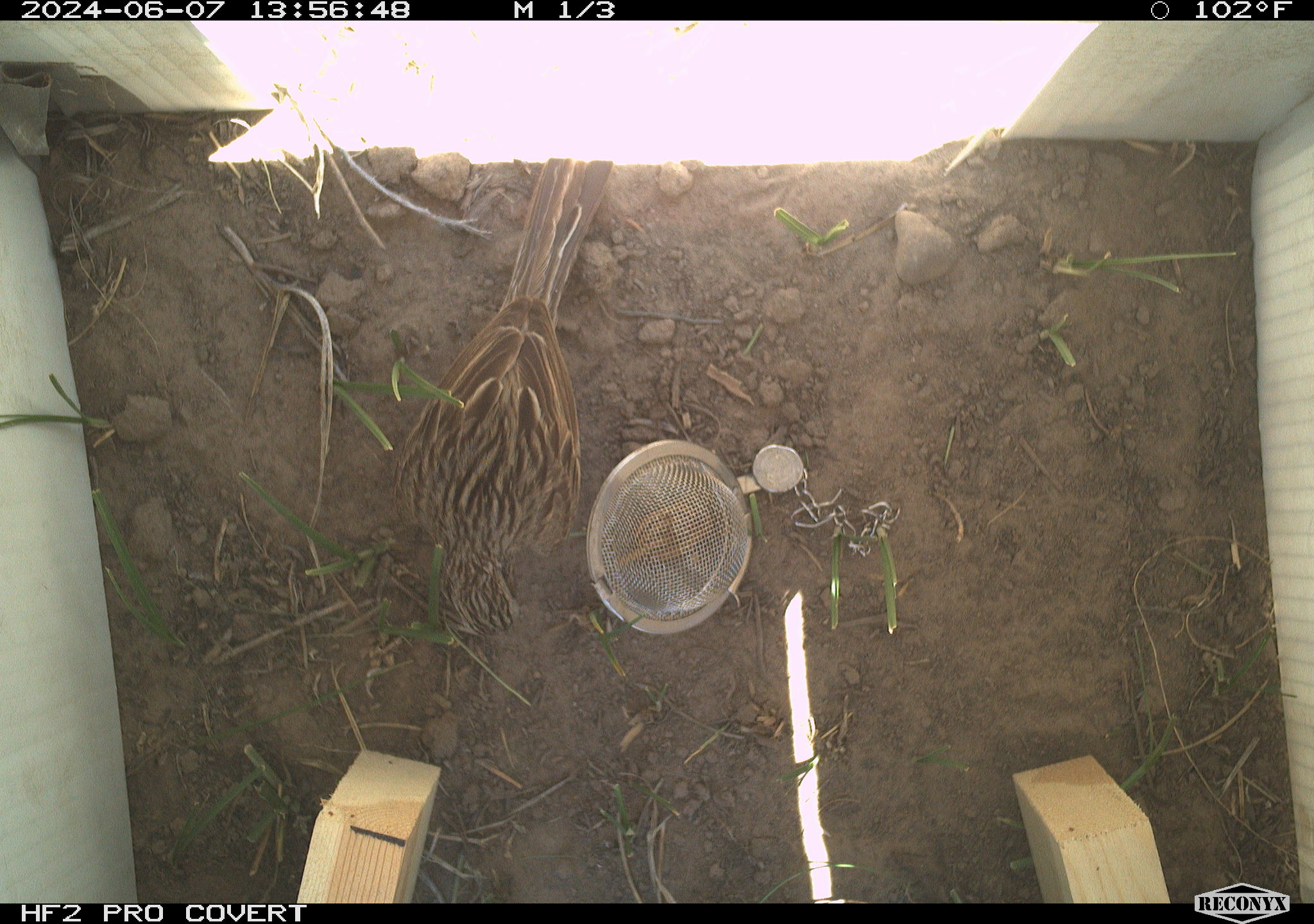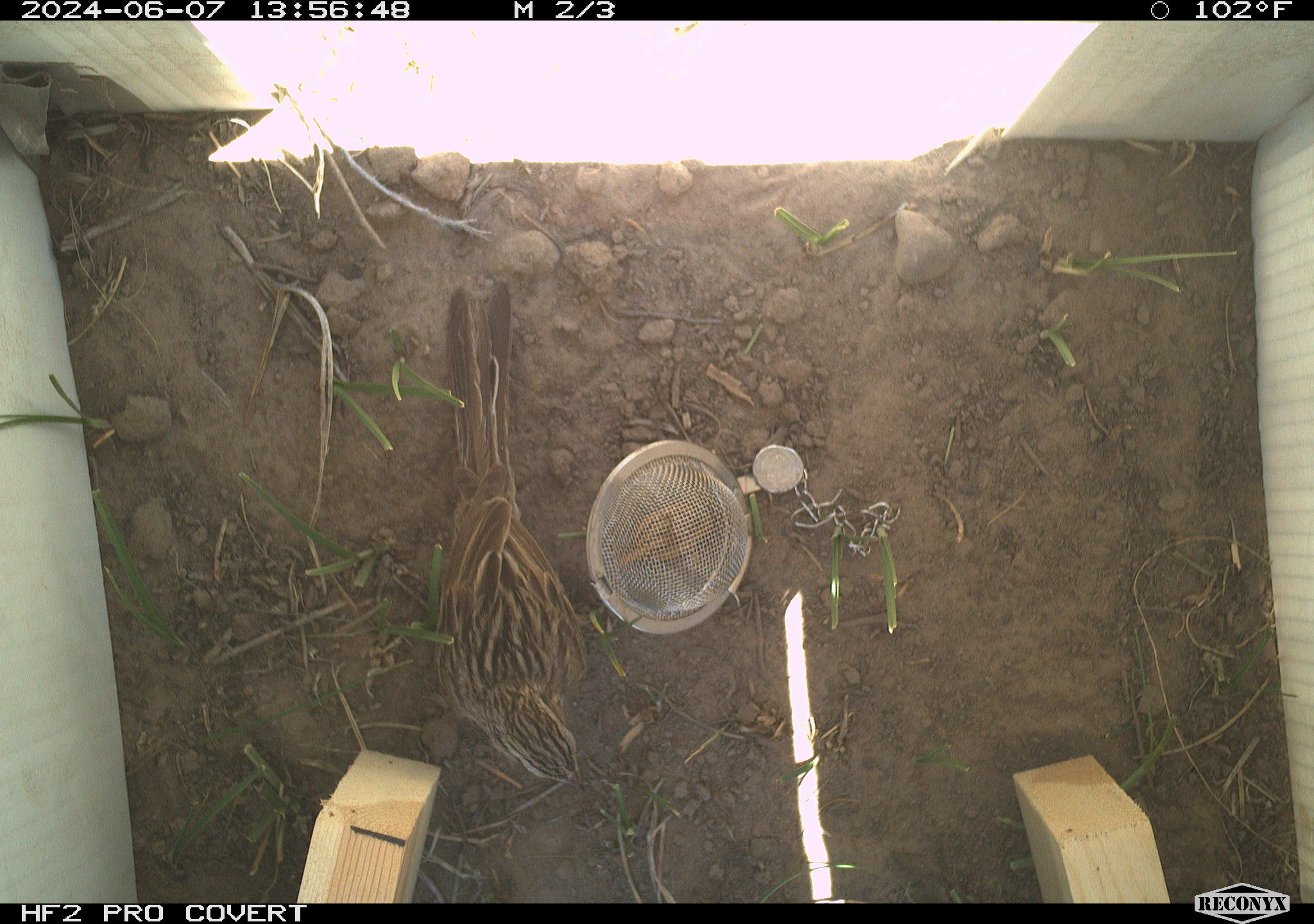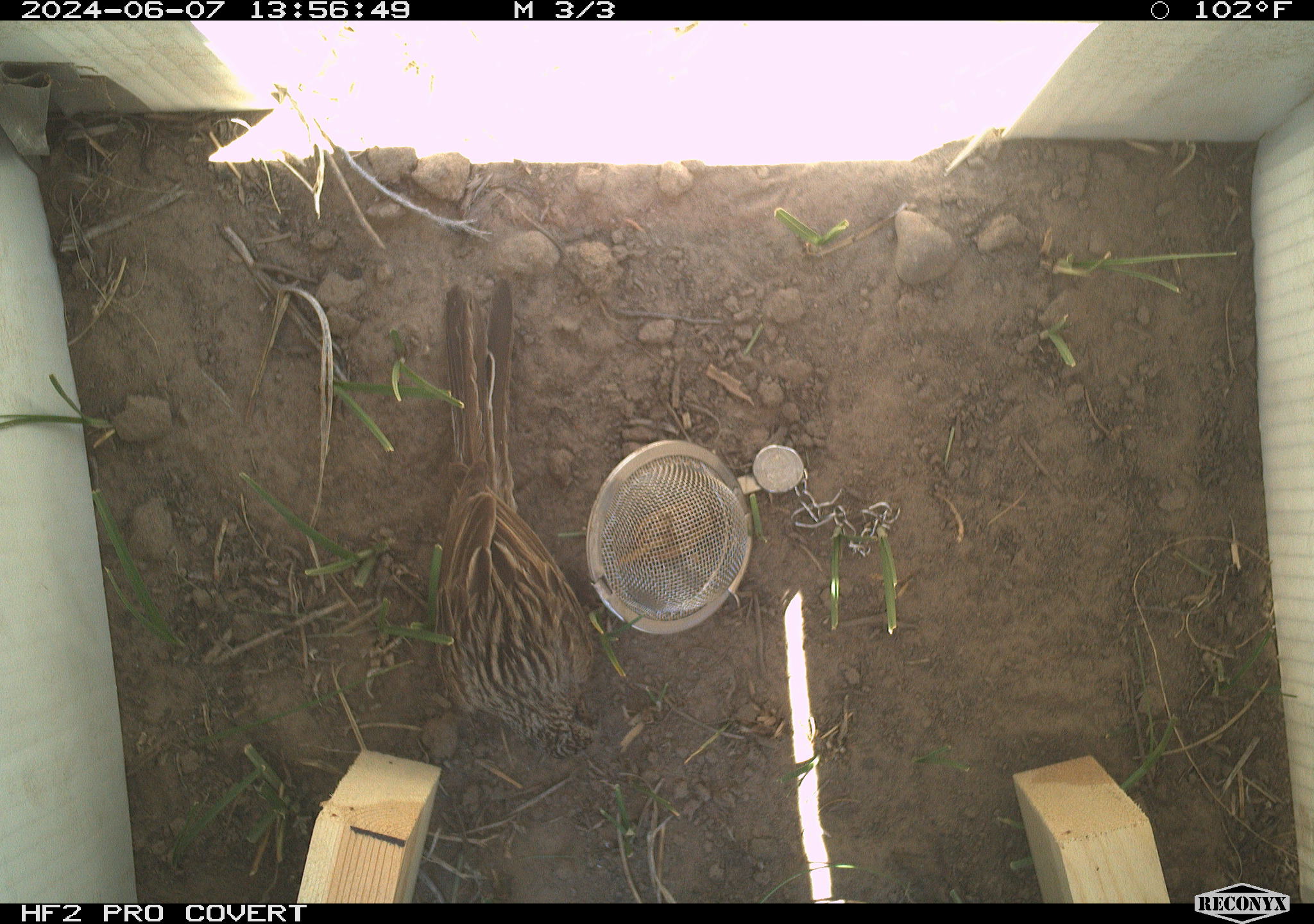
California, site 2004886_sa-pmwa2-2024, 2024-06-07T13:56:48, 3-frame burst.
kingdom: Animalia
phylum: Chordata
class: Aves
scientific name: Aves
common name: bird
Bird (Aves).